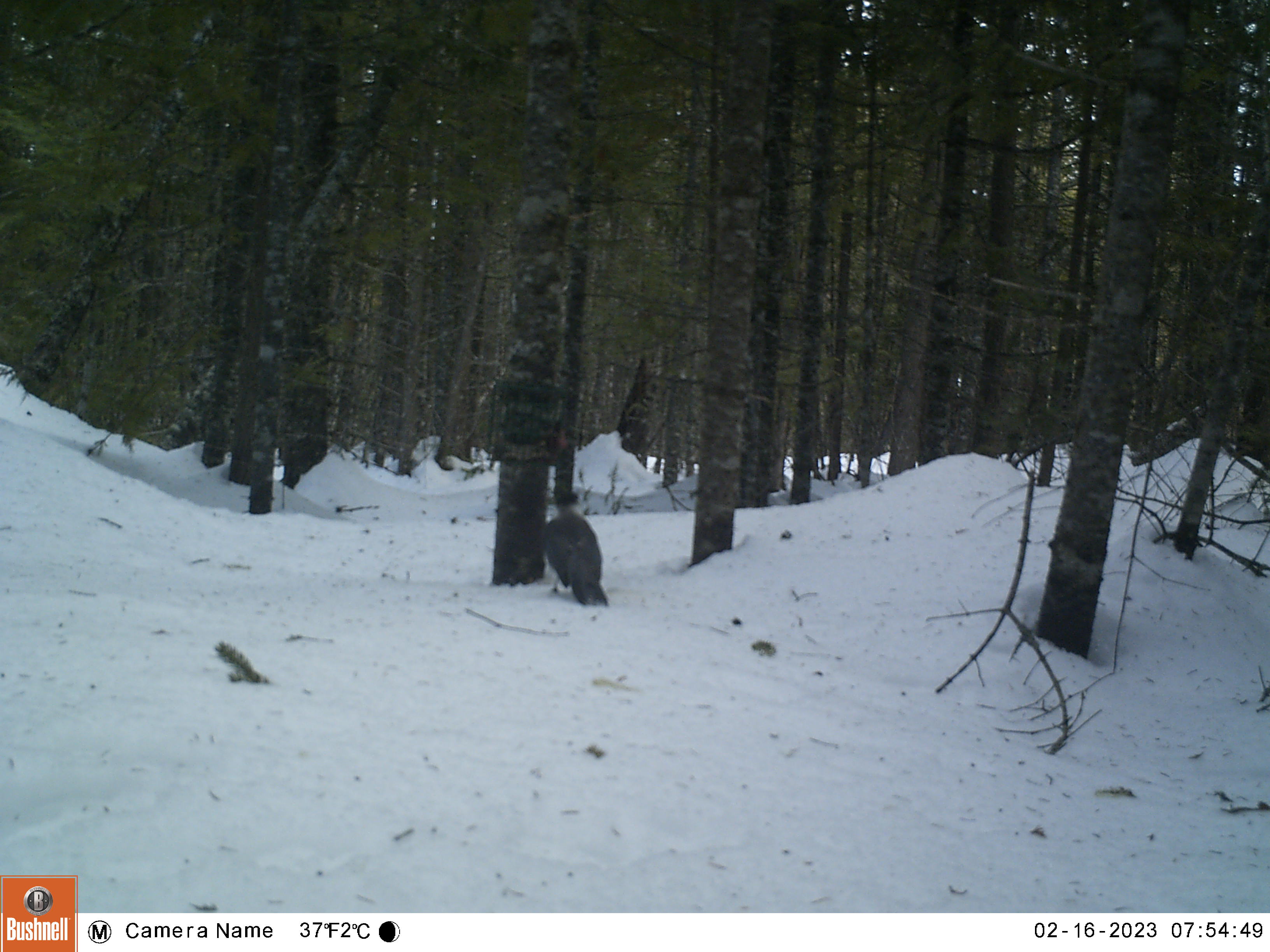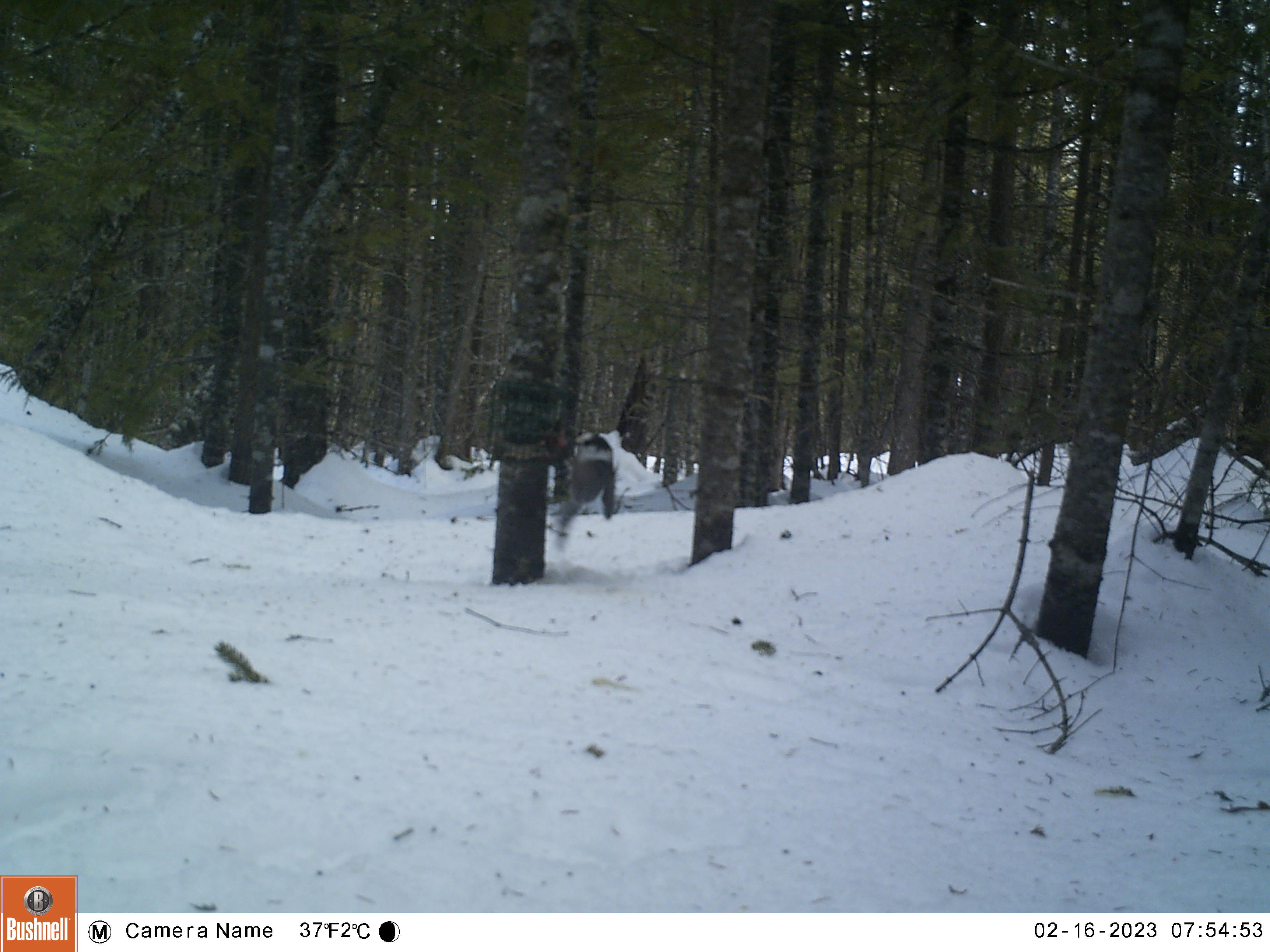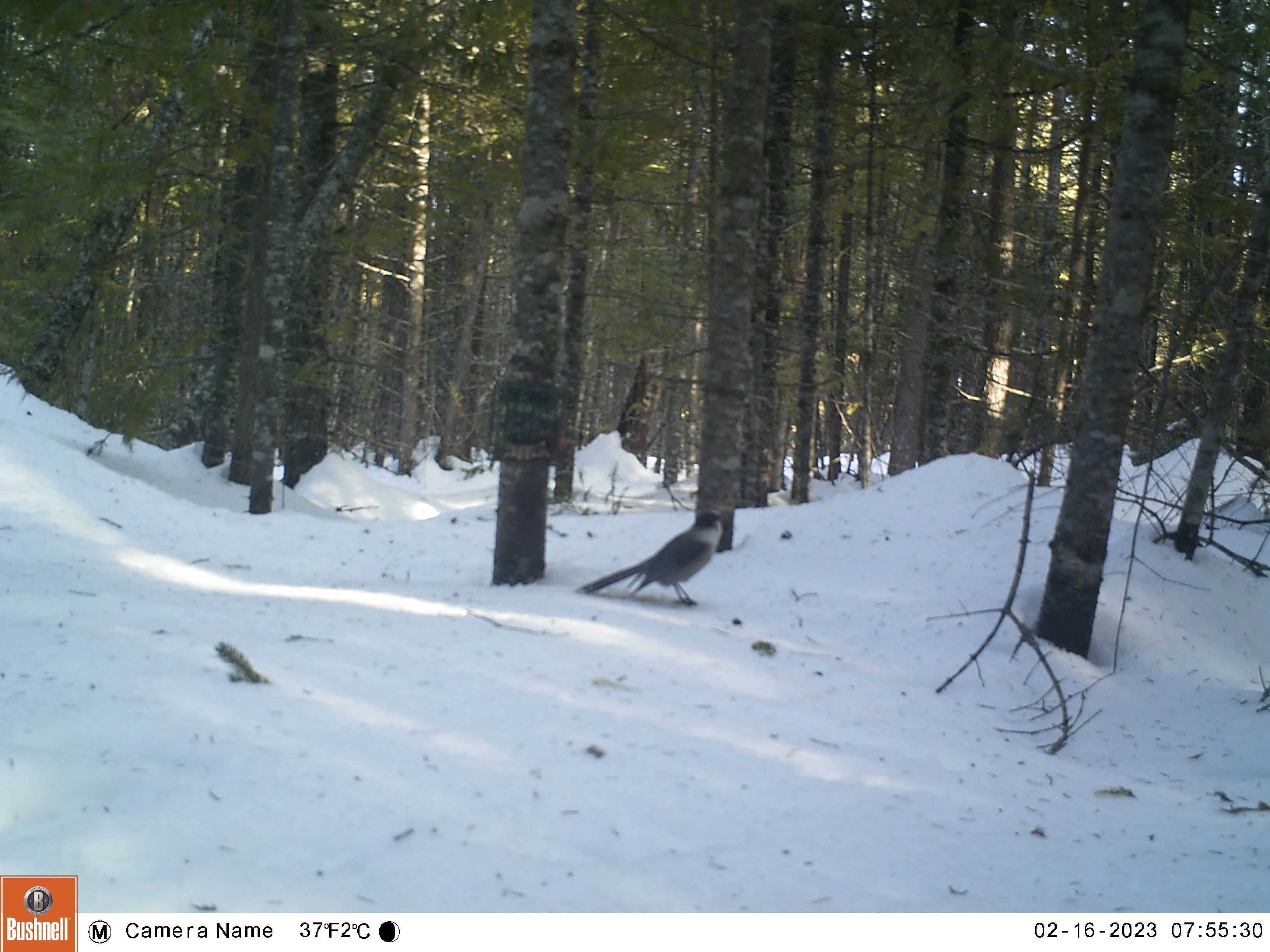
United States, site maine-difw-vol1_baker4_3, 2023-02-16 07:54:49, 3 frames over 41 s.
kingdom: Animalia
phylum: Chordata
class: Aves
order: Passeriformes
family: Corvidae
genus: Perisoreus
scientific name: Perisoreus canadensis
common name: canada jay